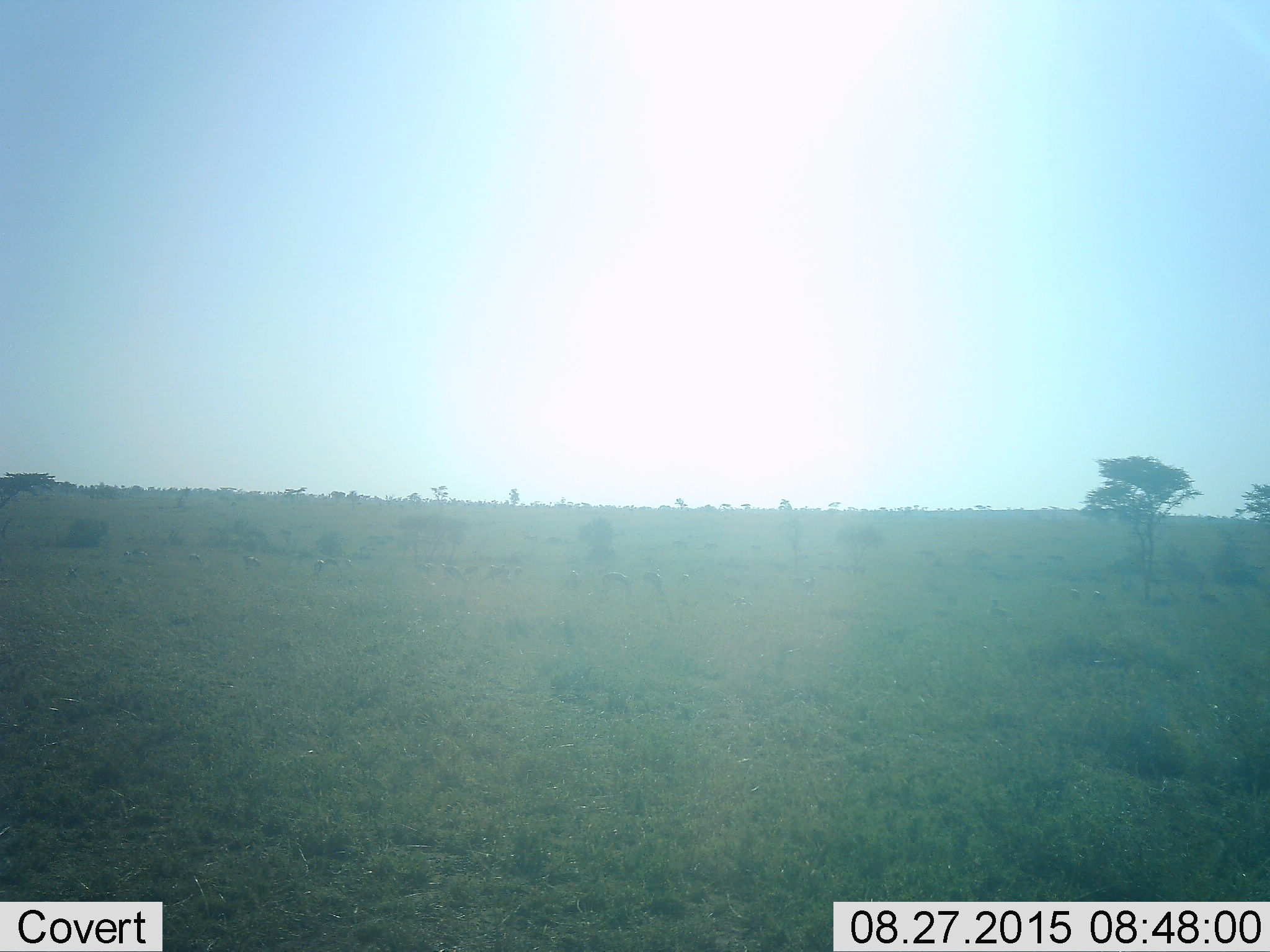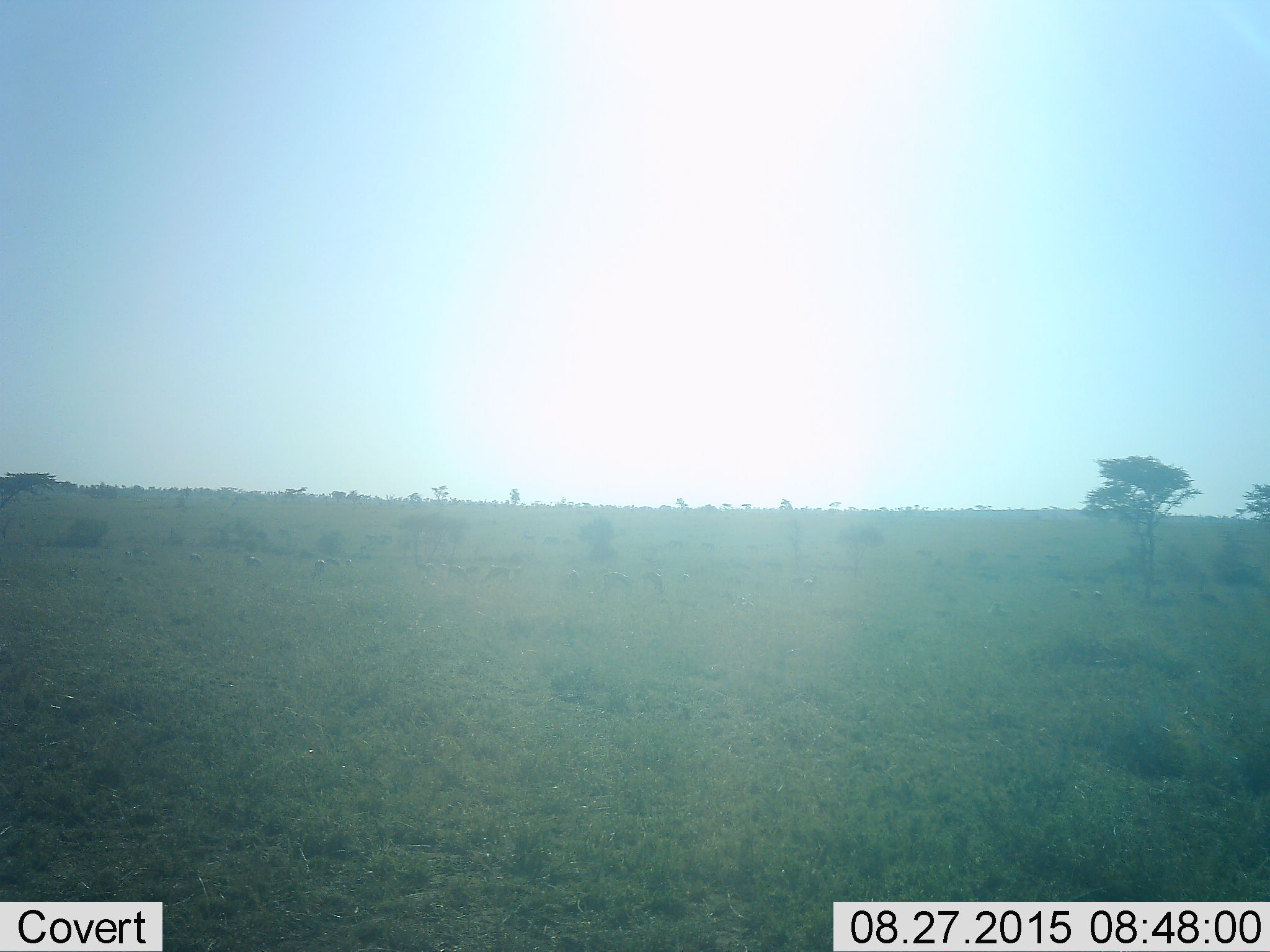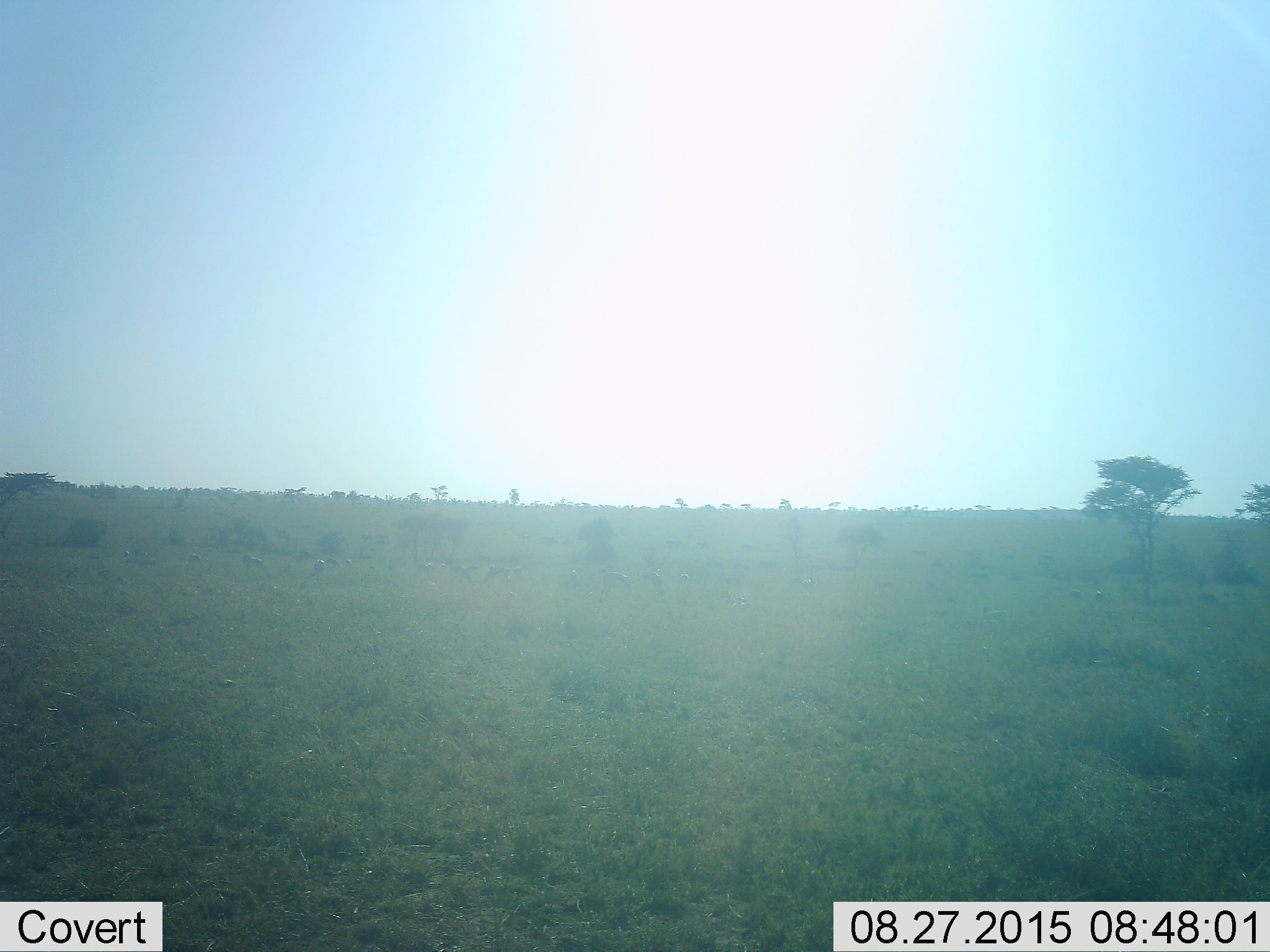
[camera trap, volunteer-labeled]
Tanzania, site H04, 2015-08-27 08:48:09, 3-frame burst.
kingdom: Animalia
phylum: Chordata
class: Mammalia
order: Artiodactyla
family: Bovidae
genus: Eudorcas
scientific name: Eudorcas thomsonii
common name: thomson's gazelle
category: gazellethomsons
Gazellethomsons (thomson's gazelle) (Eudorcas thomsonii), count 11-50. Behavior (volunteer vote fractions): standing 17%, resting 0%, moving 33%, interacting 0%. Young present (vote fraction): 0%. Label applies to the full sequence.